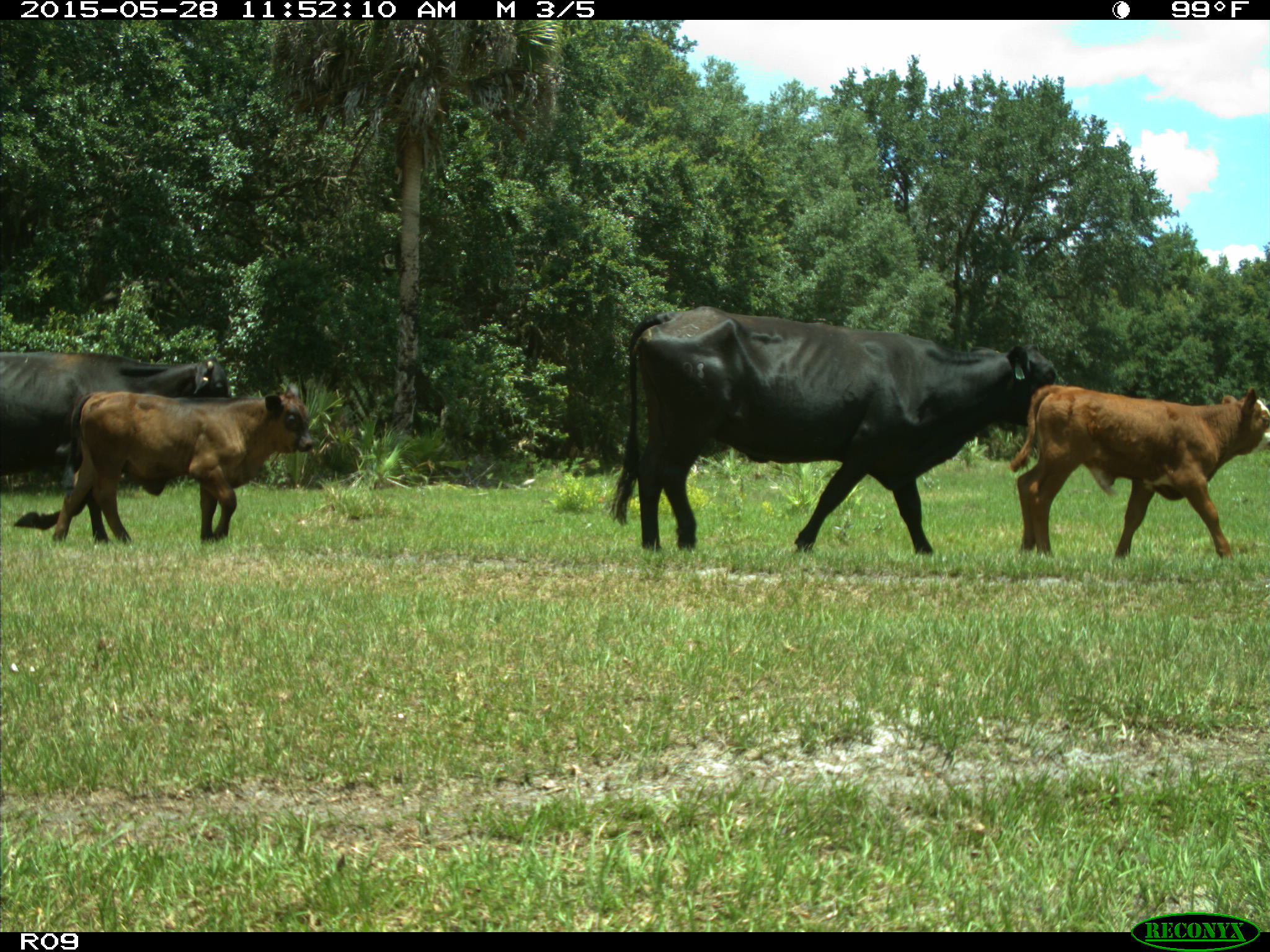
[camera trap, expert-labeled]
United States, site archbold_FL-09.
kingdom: Animalia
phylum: Chordata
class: Mammalia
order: Artiodactyla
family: Bovidae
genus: Bos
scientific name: Bos taurus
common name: domestic cow